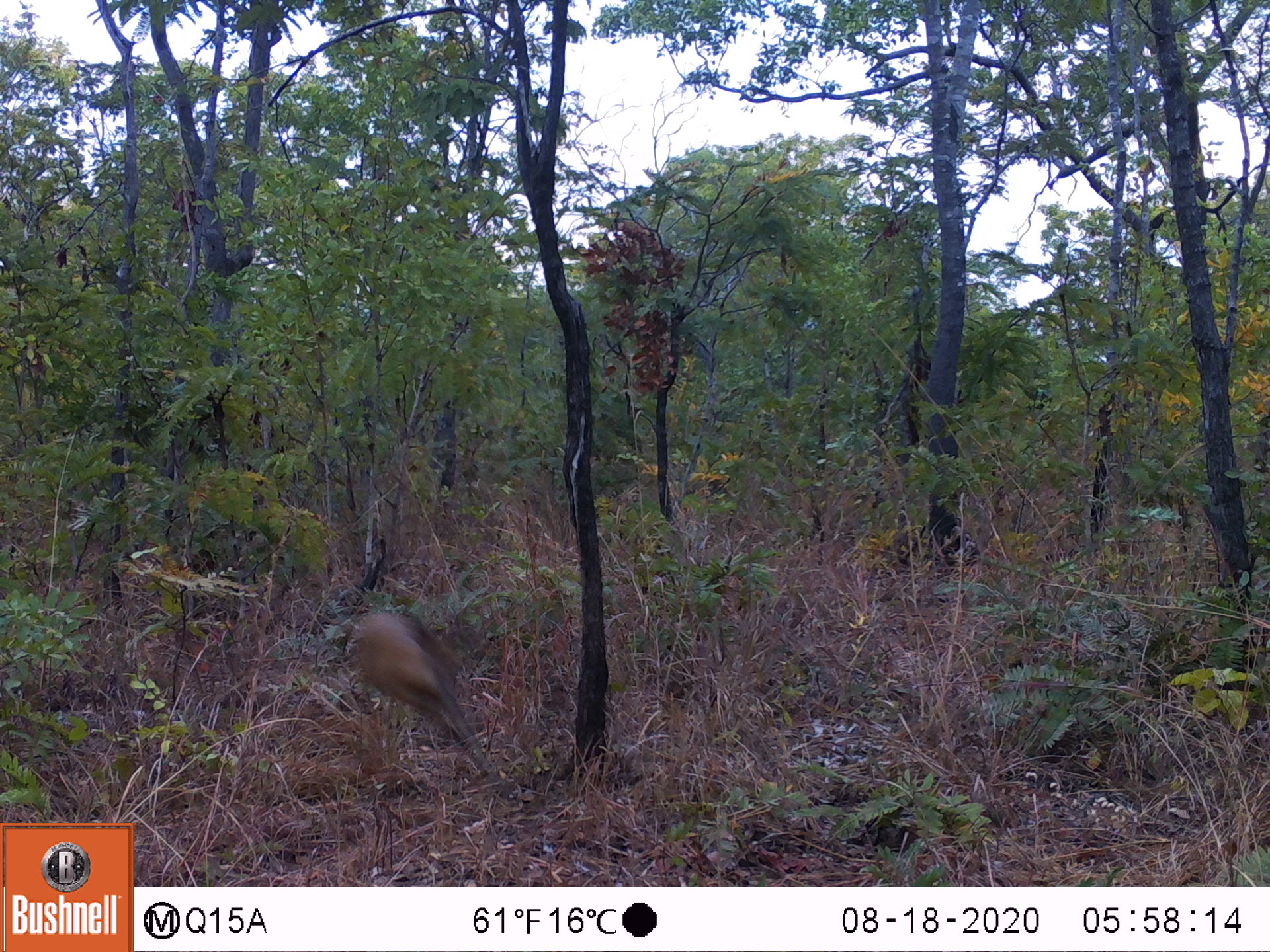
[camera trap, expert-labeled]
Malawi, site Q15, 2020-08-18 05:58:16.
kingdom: Animalia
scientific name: Animalia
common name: other animal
Other animal (Animalia), count 1.